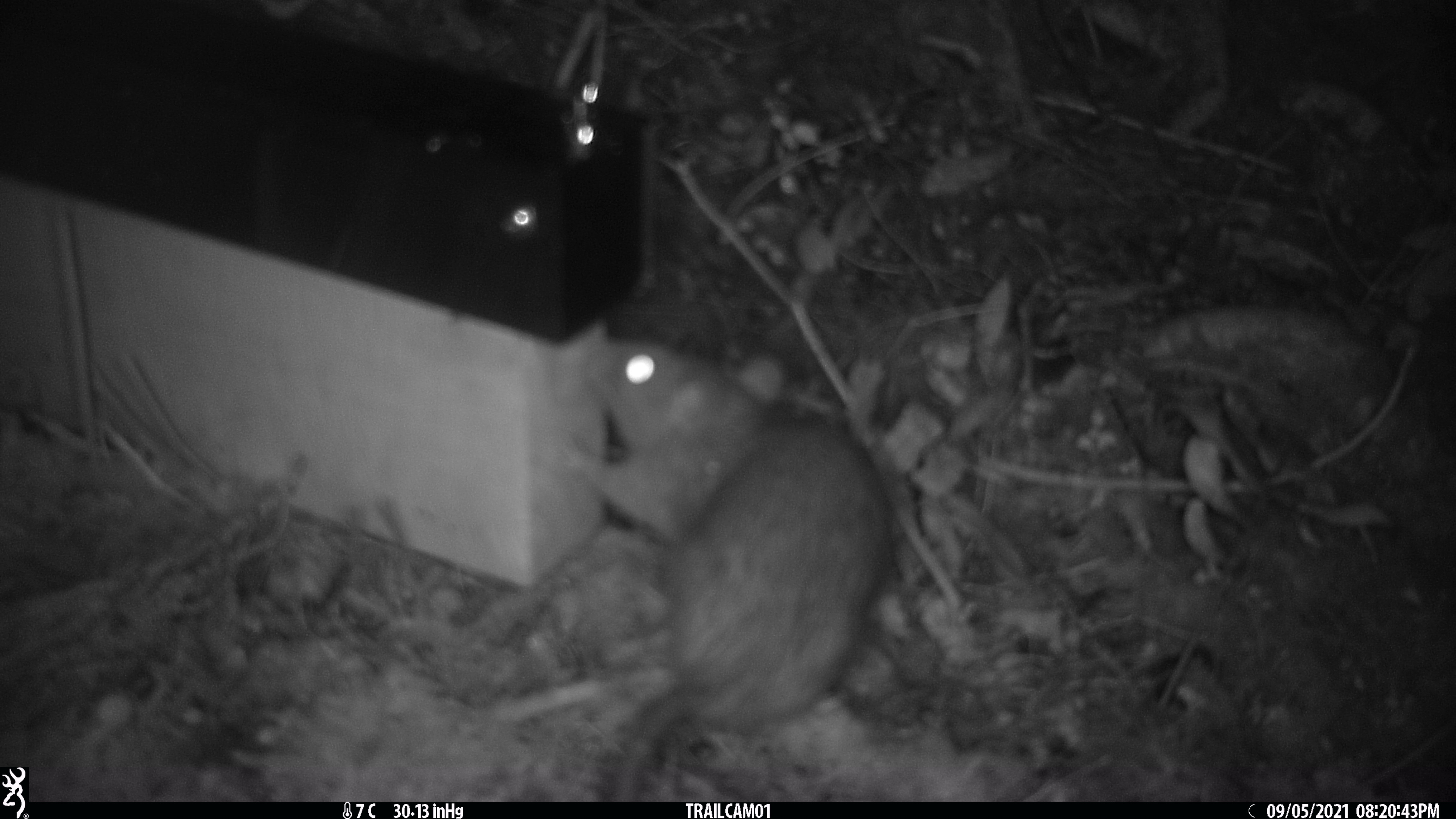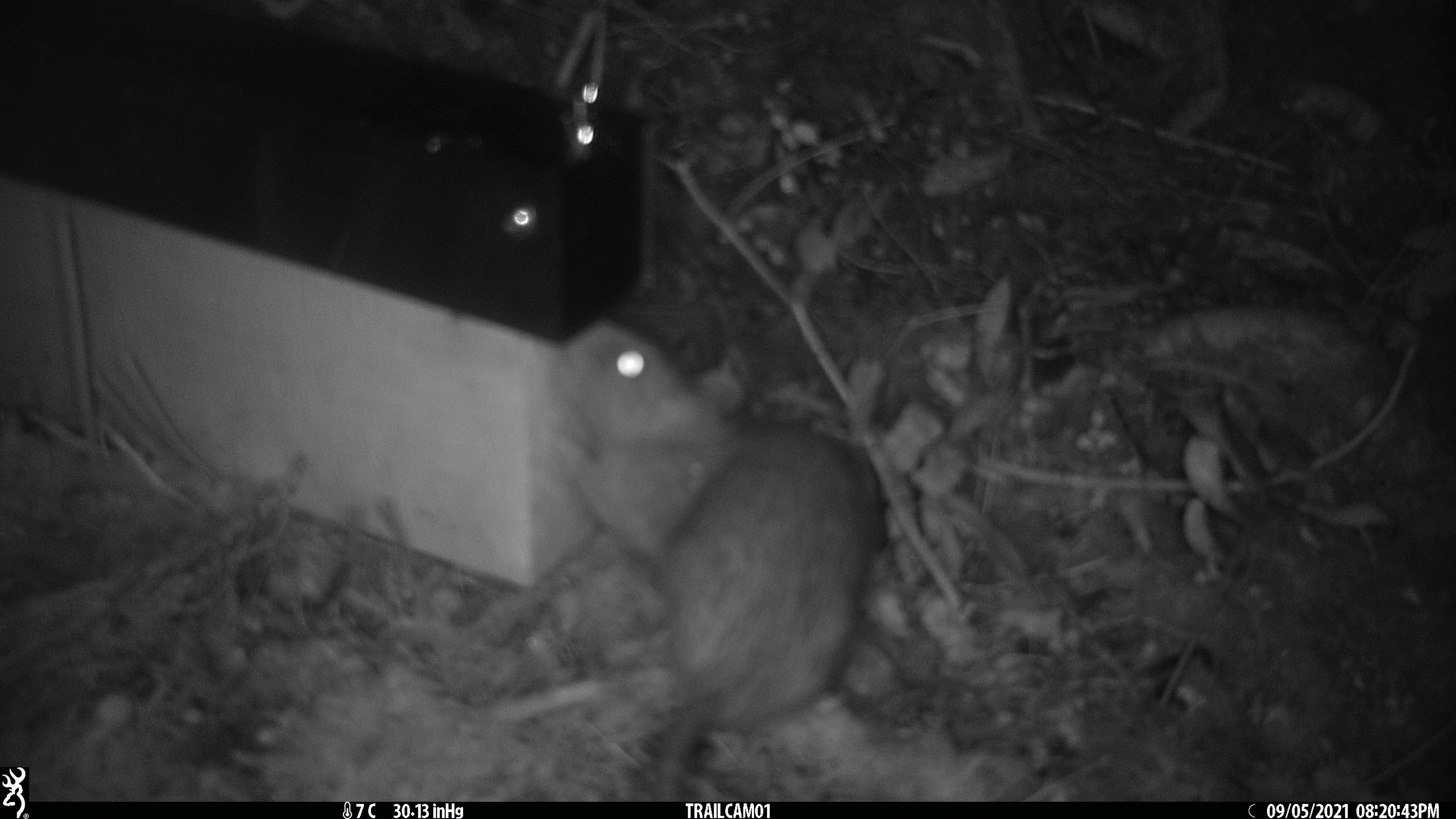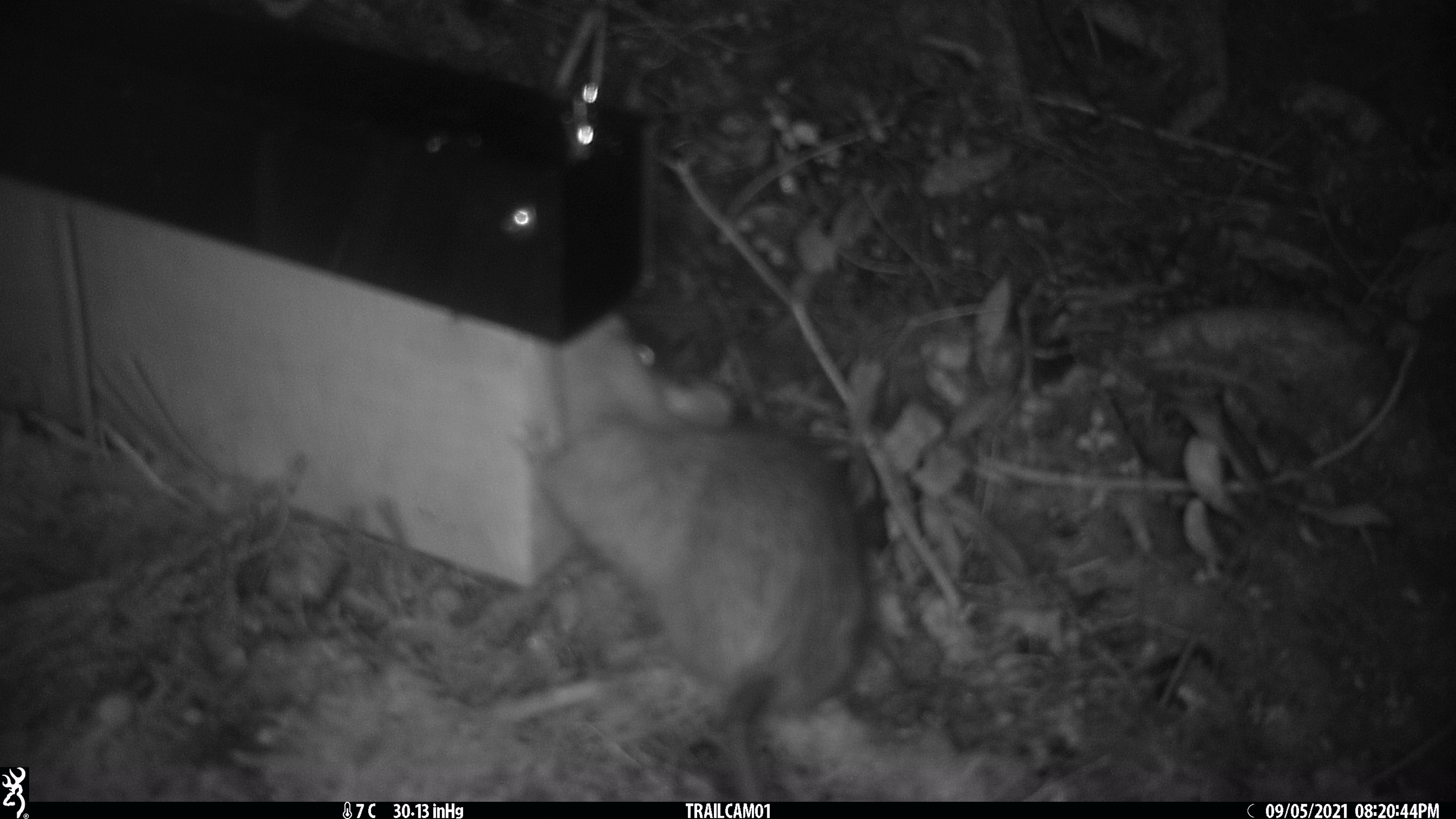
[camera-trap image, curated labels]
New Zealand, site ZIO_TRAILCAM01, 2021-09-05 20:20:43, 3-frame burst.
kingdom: Animalia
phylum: Chordata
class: Mammalia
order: Rodentia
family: Muridae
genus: Rattus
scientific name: Rattus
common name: rat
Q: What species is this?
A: Rat (Rattus).